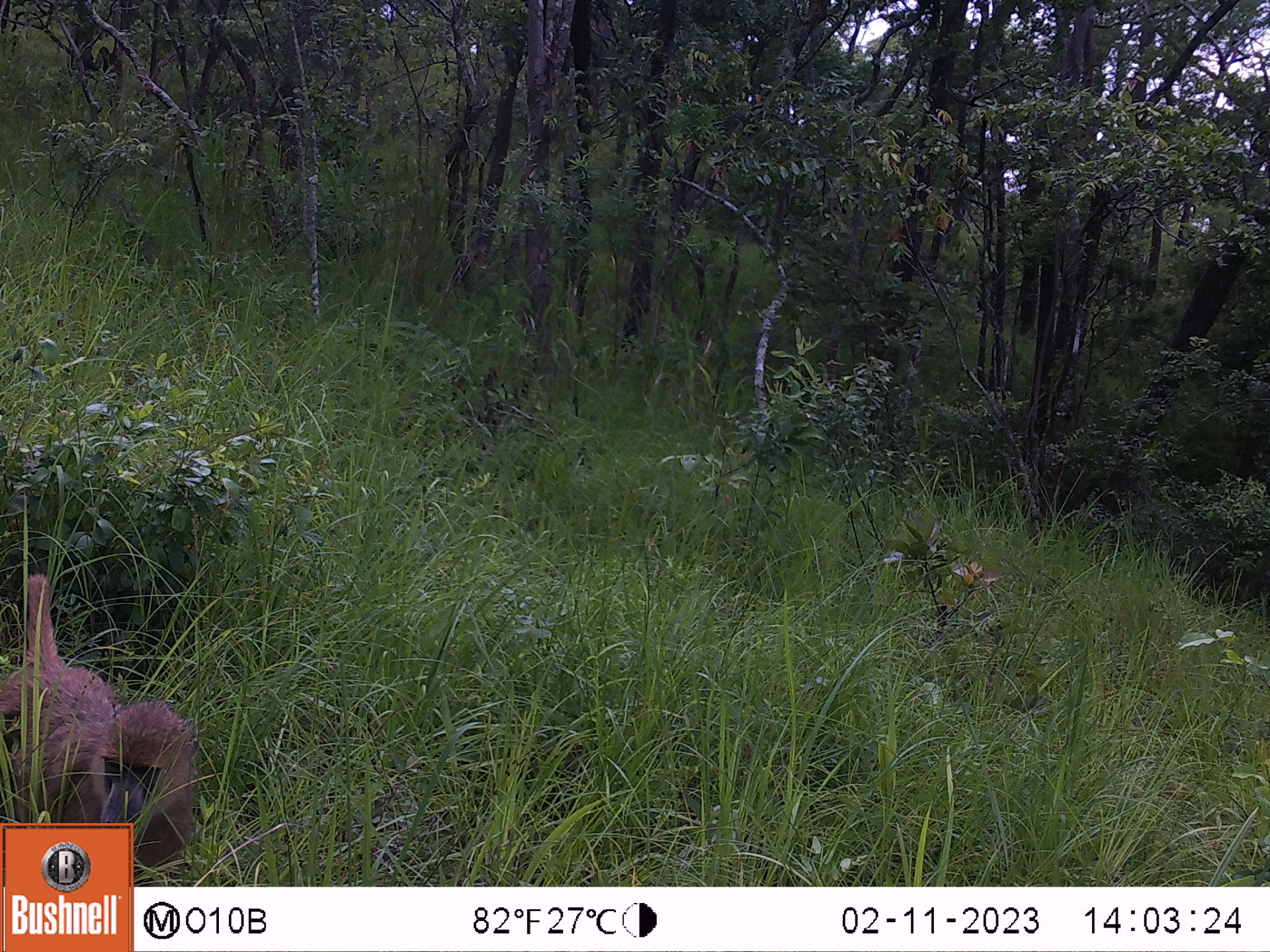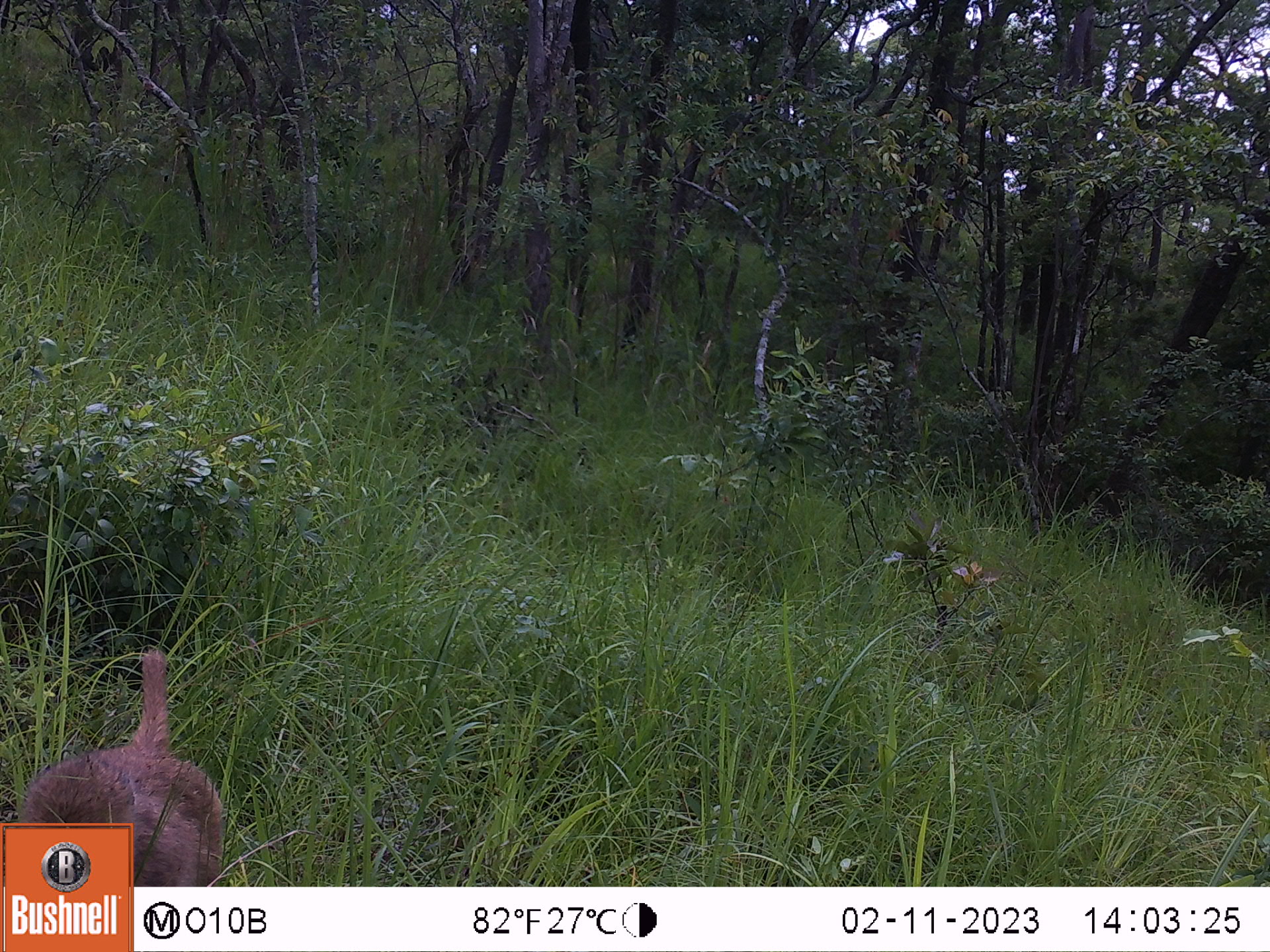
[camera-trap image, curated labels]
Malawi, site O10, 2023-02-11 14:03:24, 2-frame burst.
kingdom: Animalia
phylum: Chordata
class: Mammalia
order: Primates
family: Cercopithecidae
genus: Papio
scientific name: Papio cynocephalus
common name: yellow baboon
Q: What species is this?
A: Yellow baboon (Papio cynocephalus).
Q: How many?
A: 1.